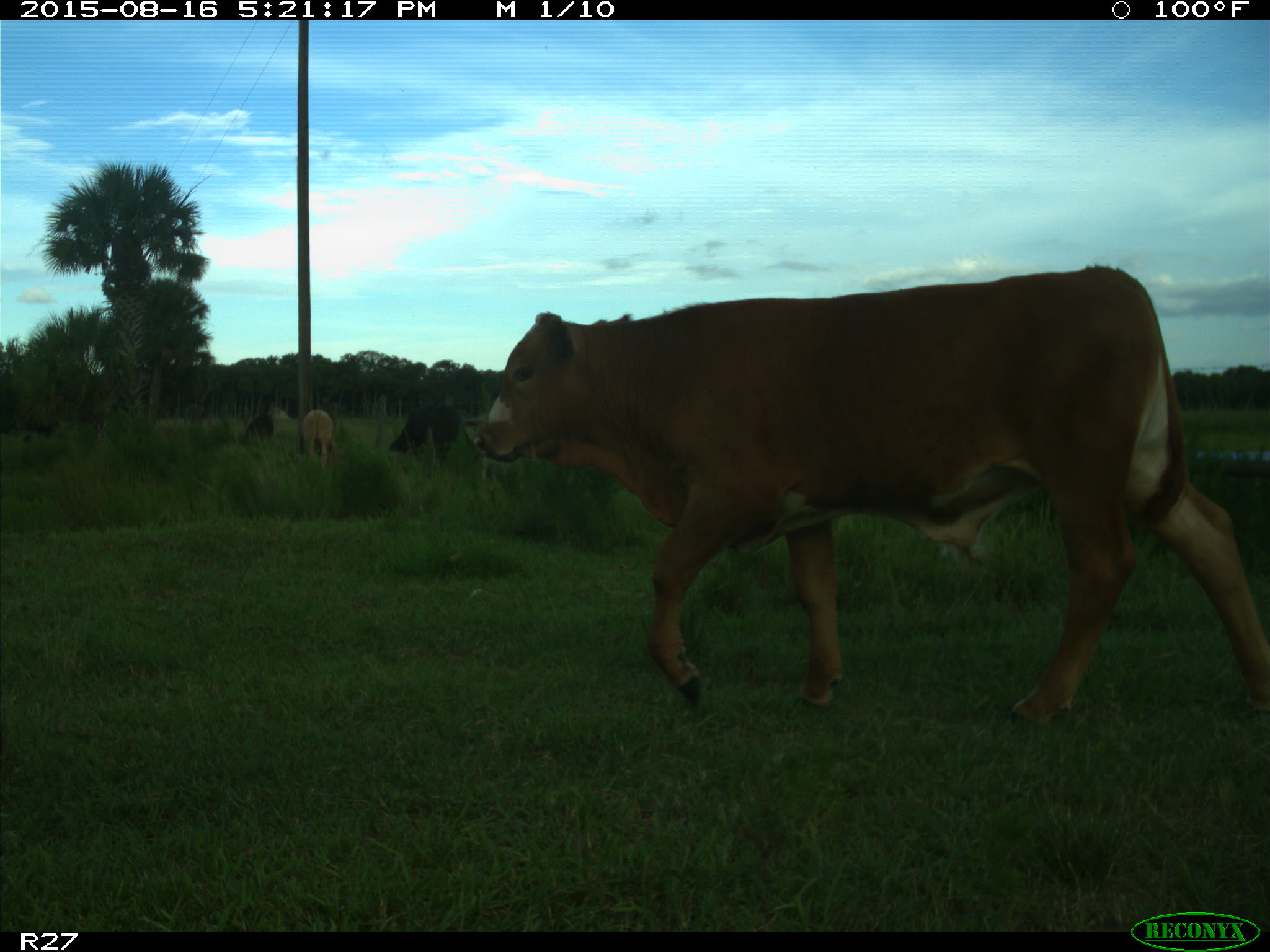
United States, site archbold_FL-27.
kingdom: Animalia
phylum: Chordata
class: Mammalia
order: Artiodactyla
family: Bovidae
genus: Bos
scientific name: Bos taurus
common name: domestic cow